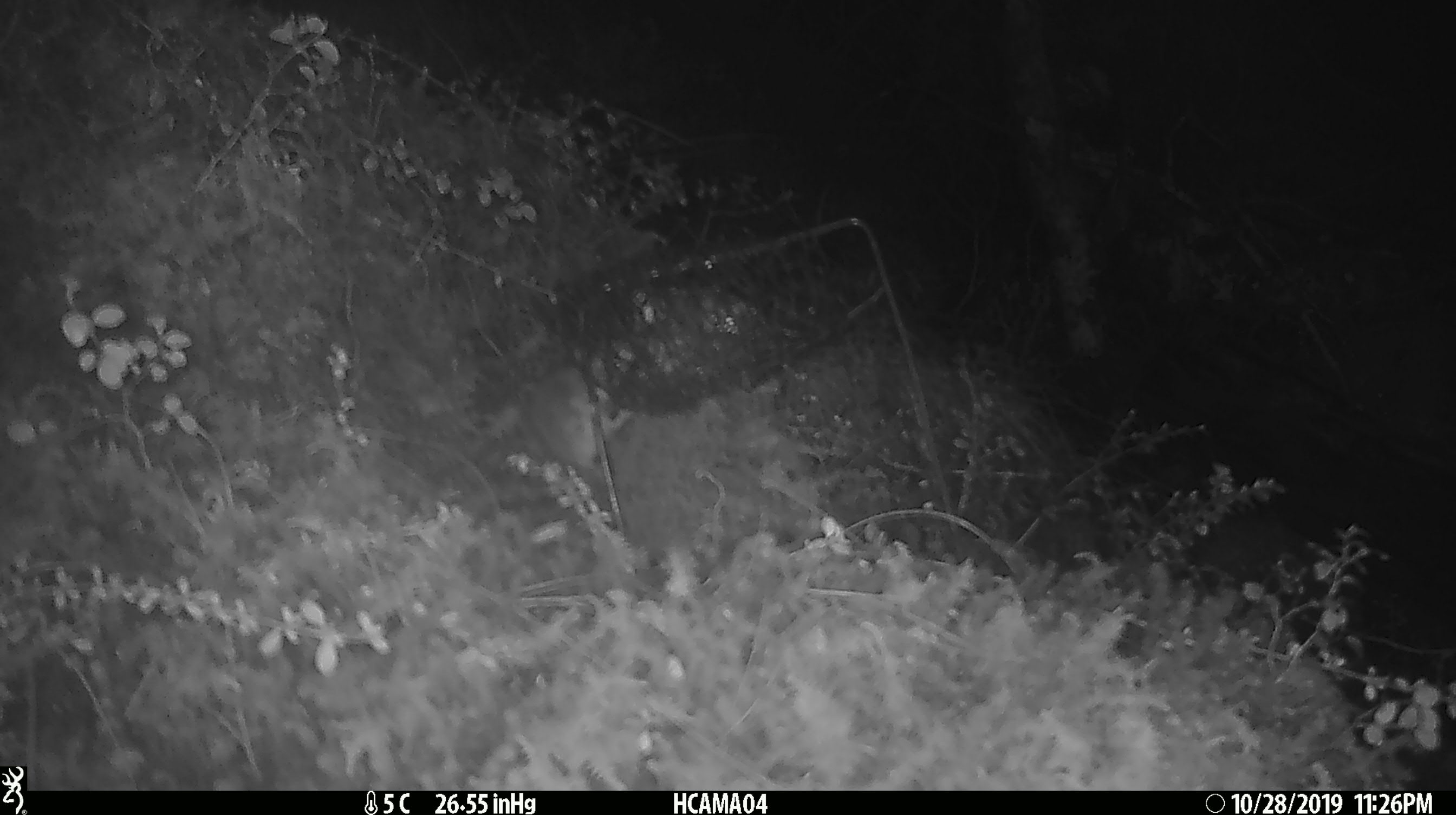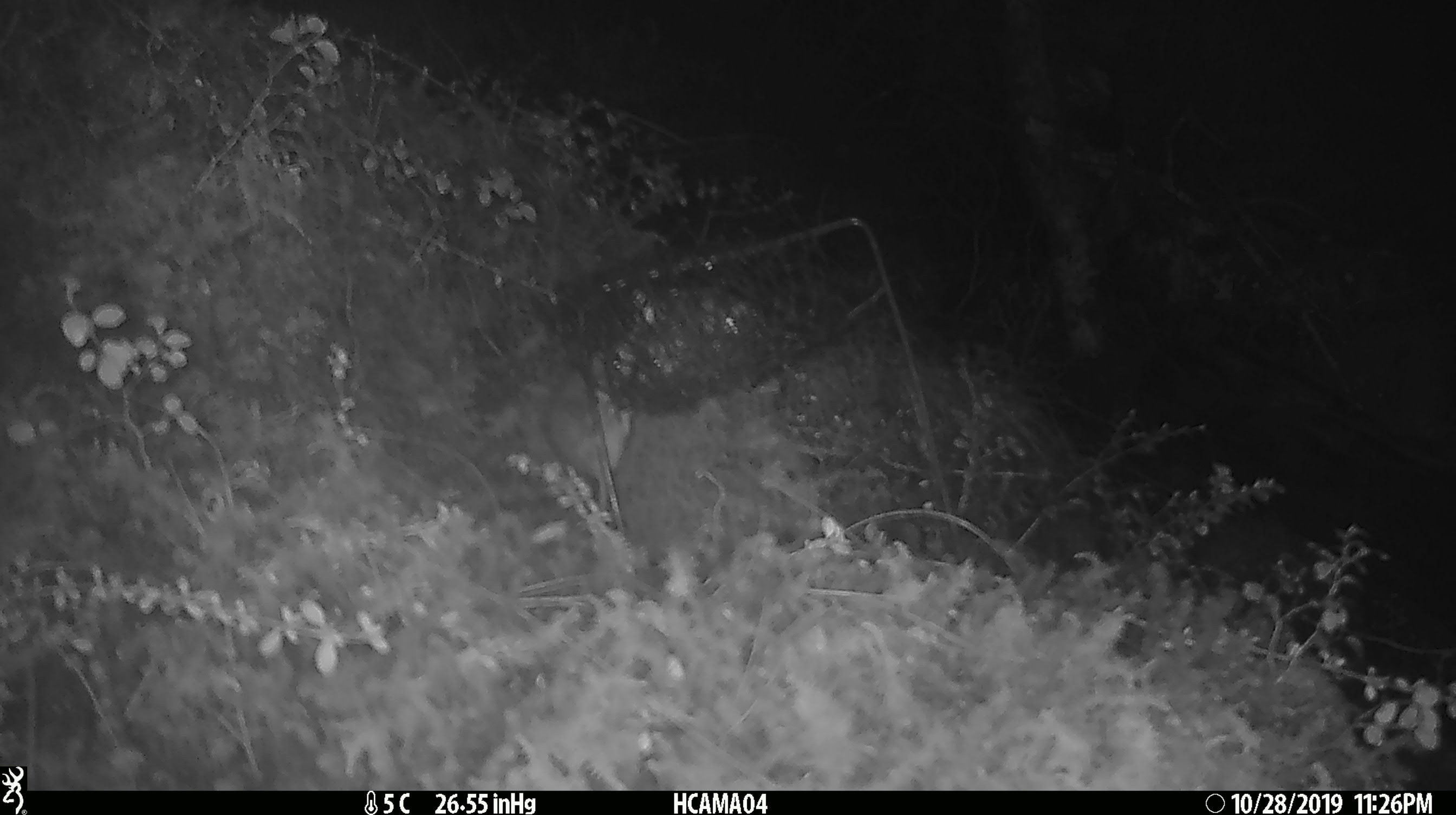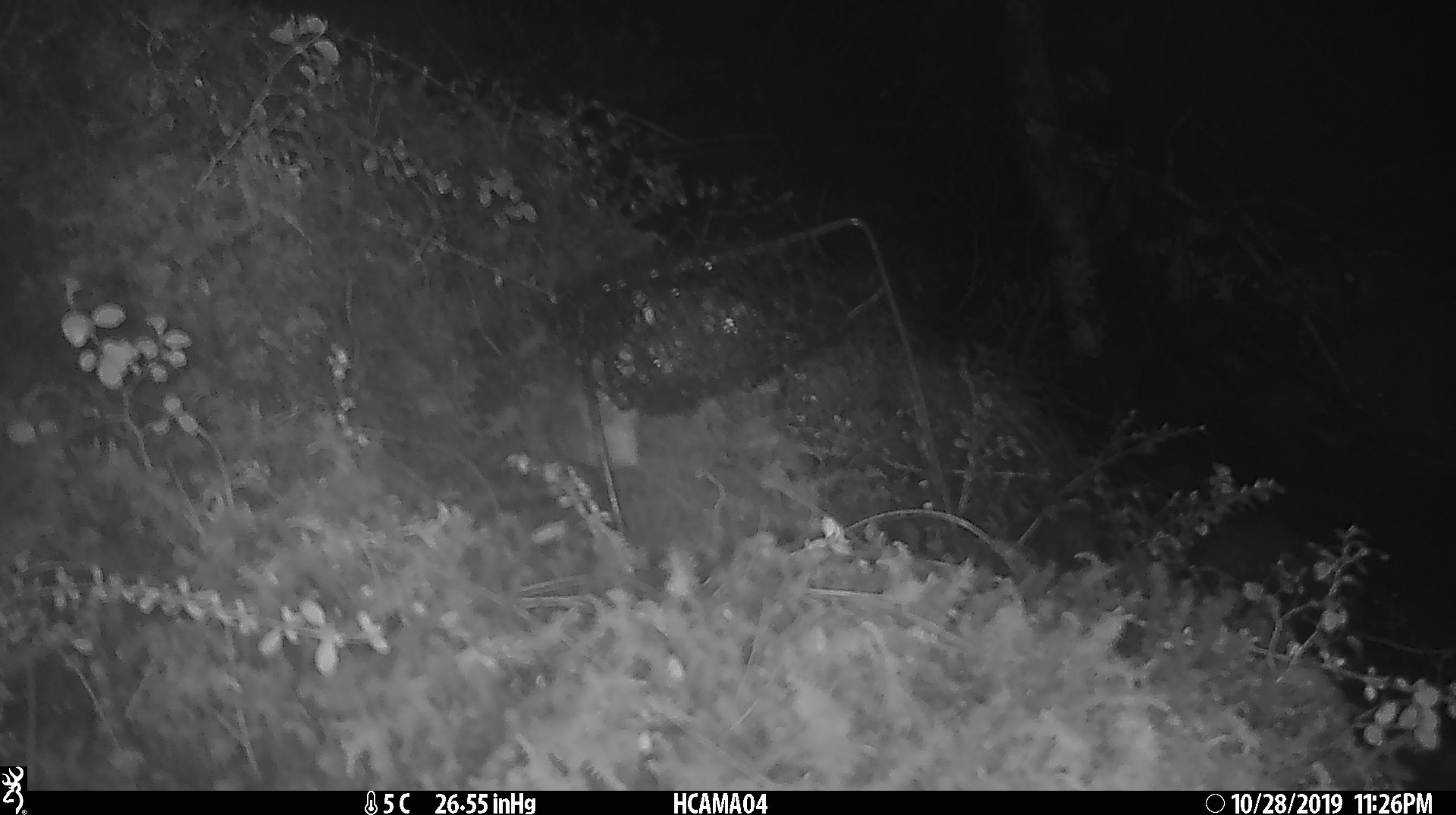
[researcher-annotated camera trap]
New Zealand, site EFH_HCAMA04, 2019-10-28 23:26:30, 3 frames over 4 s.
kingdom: Animalia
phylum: Chordata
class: Mammalia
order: Rodentia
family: Muridae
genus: Mus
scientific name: Mus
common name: mouse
Mouse (Mus).